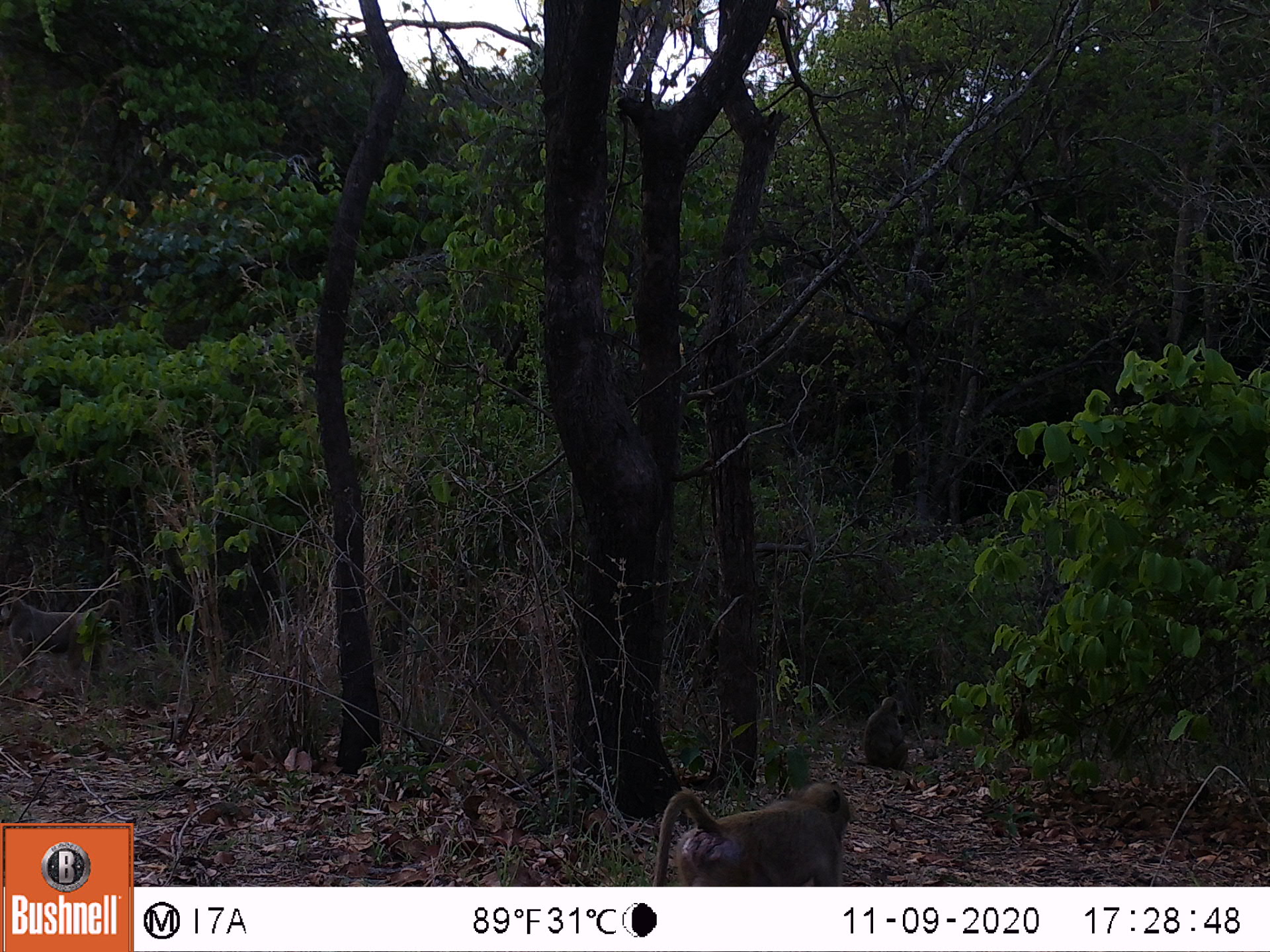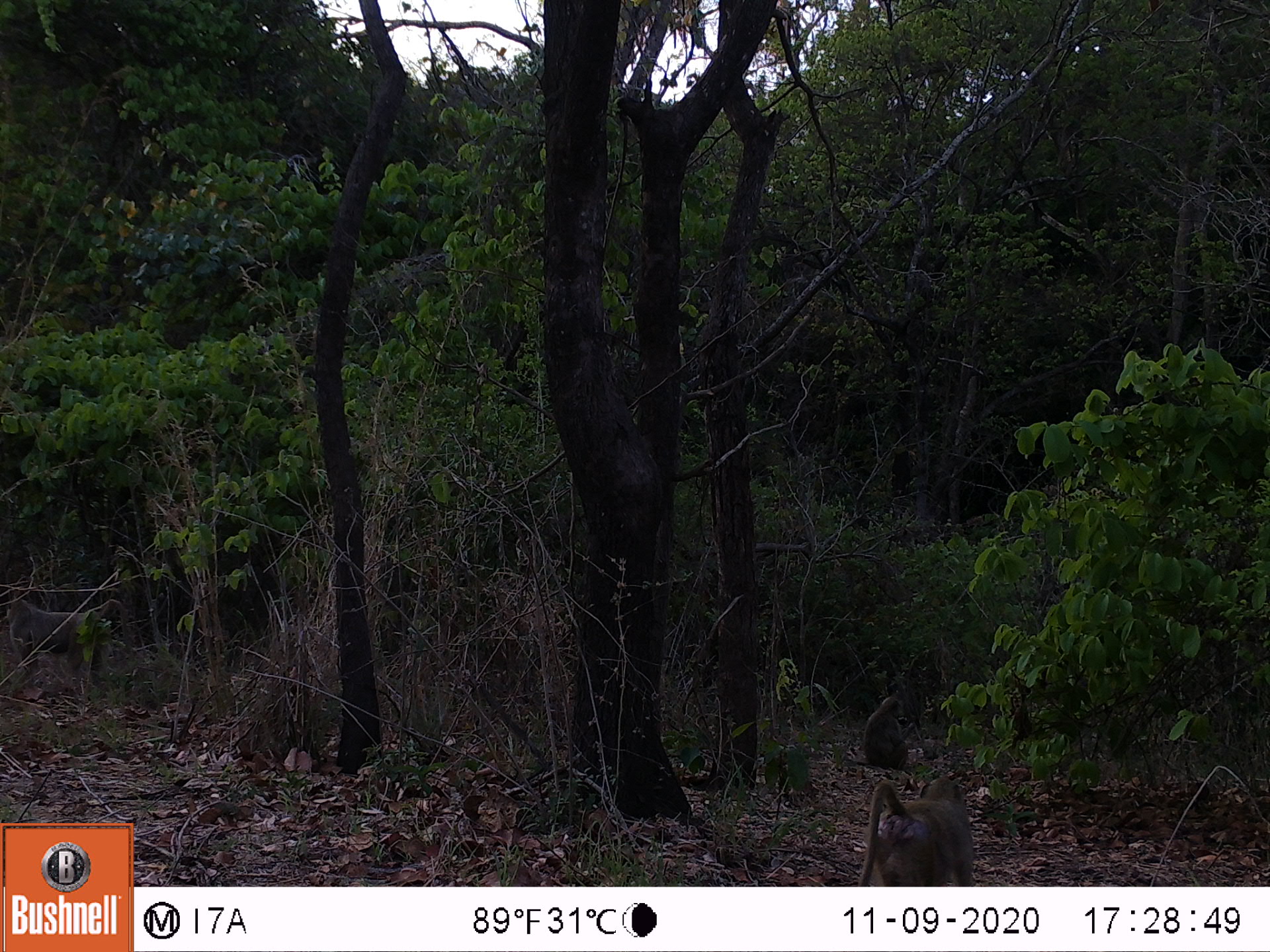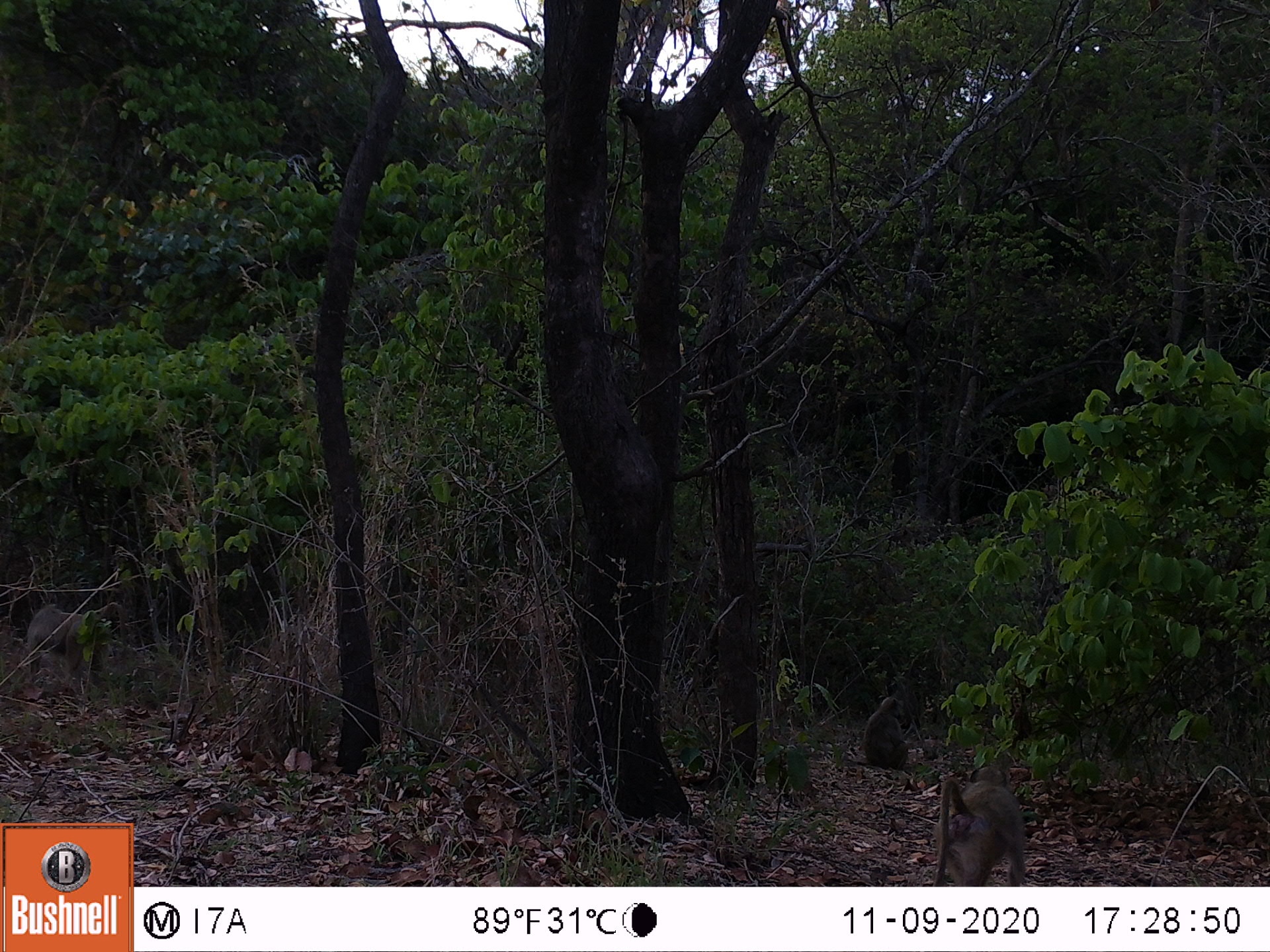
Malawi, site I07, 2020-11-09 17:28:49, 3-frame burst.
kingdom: Animalia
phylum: Chordata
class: Mammalia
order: Primates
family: Cercopithecidae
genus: Papio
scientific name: Papio cynocephalus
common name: yellow baboon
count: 3